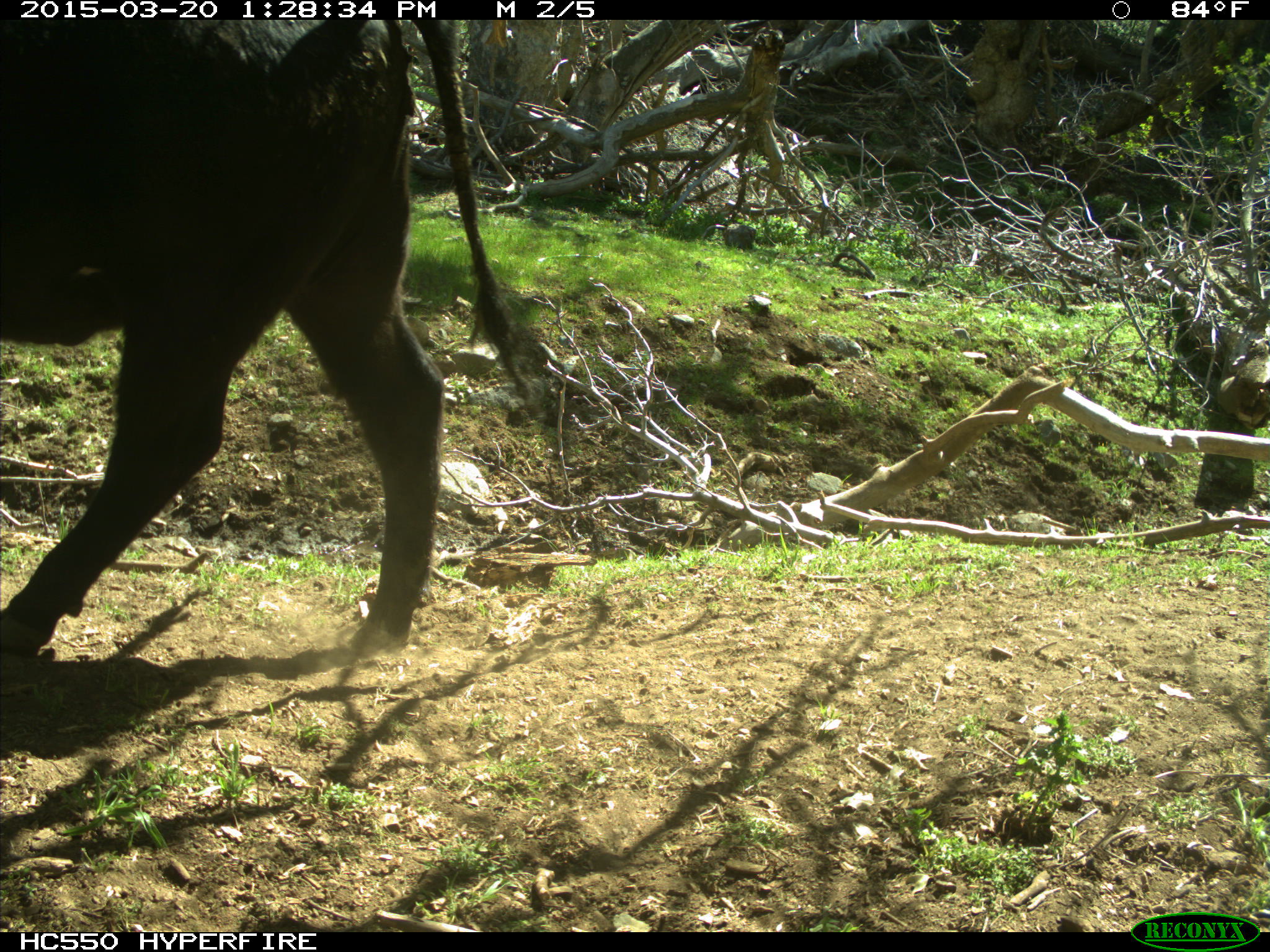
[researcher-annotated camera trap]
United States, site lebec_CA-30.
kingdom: Animalia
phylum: Chordata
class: Mammalia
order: Artiodactyla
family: Bovidae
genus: Bos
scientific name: Bos taurus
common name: domestic cow